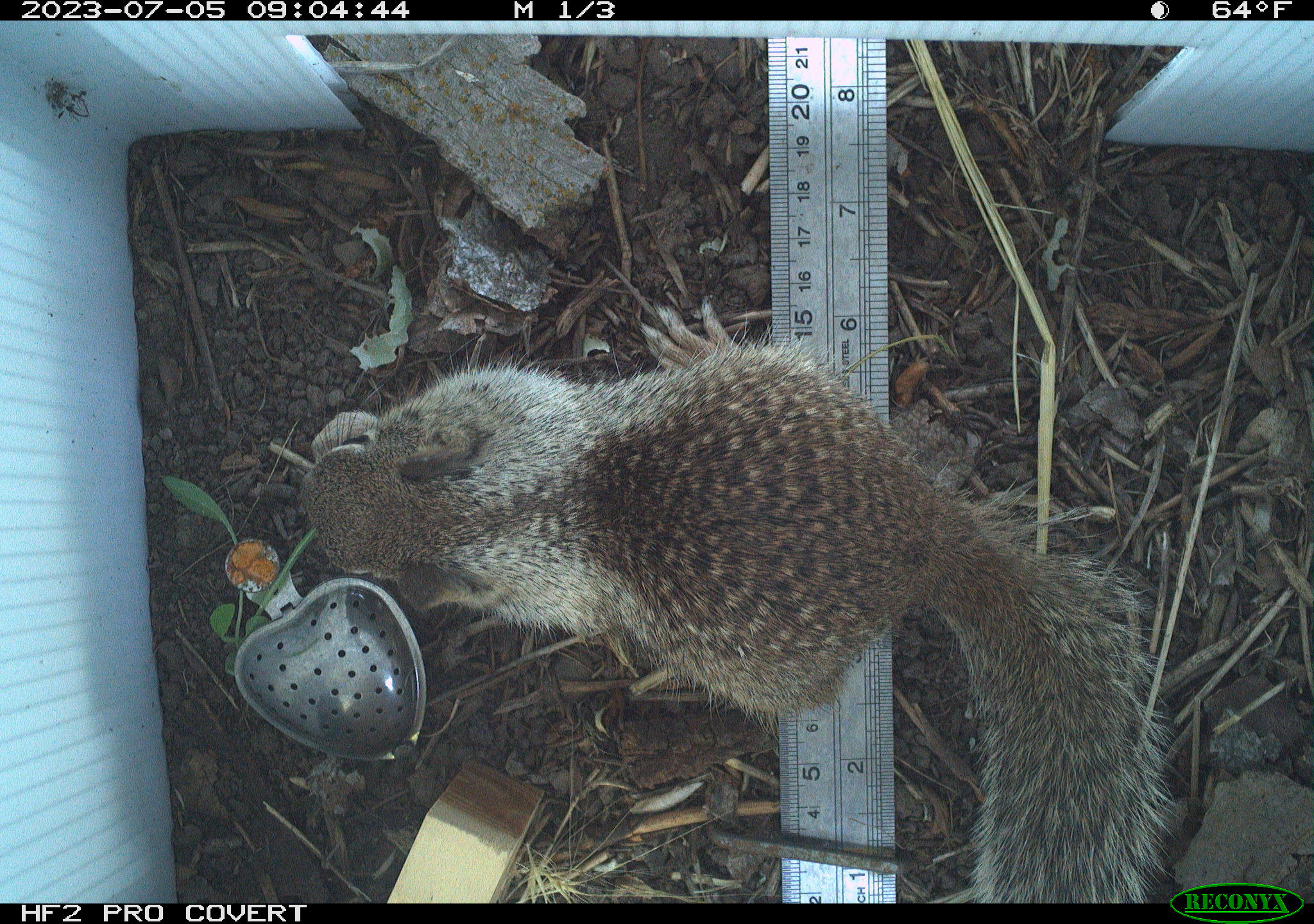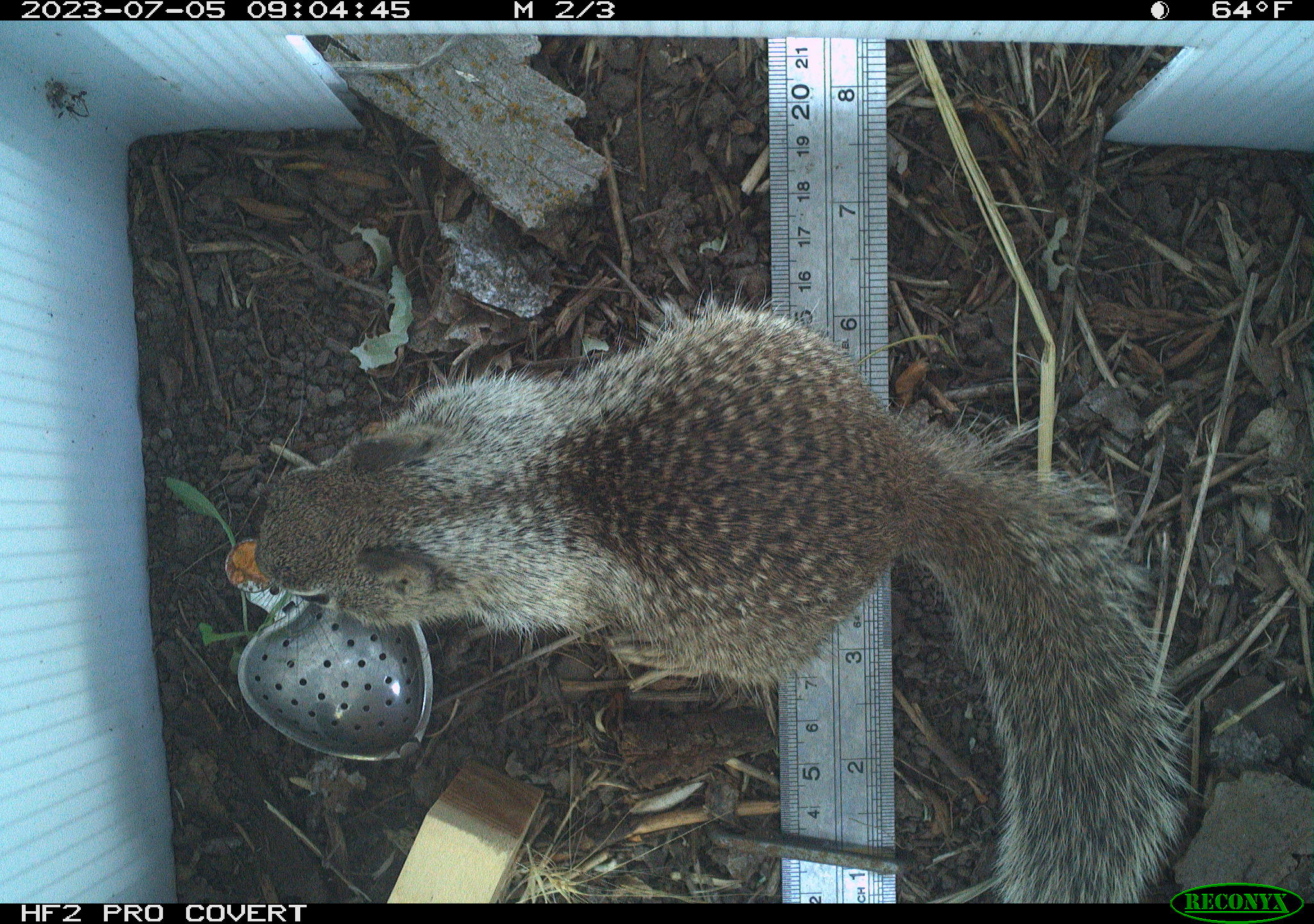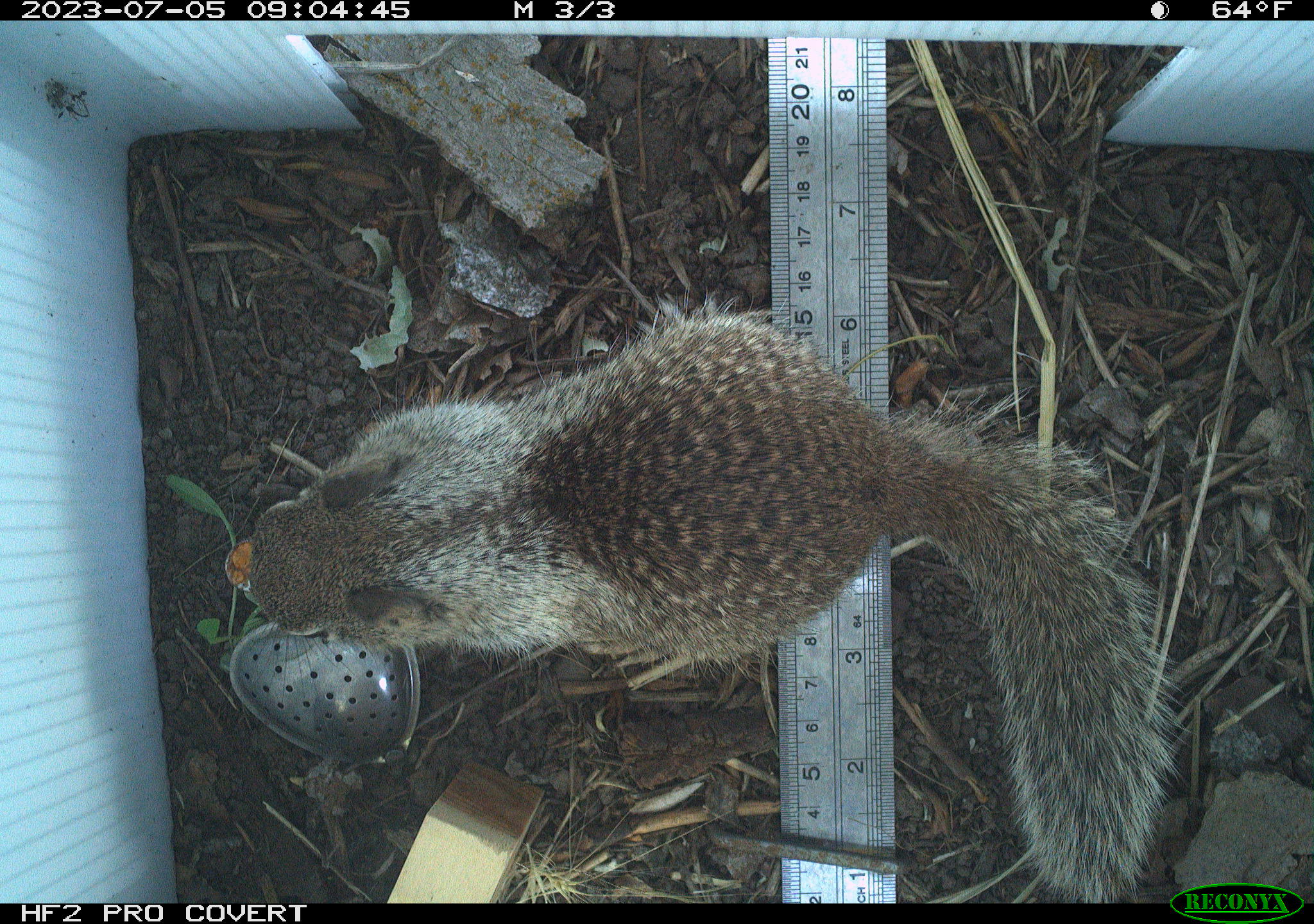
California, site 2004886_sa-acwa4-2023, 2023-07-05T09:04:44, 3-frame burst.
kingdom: Animalia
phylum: Chordata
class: Mammalia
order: Rodentia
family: Sciuridae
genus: Otospermophilus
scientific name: Otospermophilus beecheyi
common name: california ground squirrel